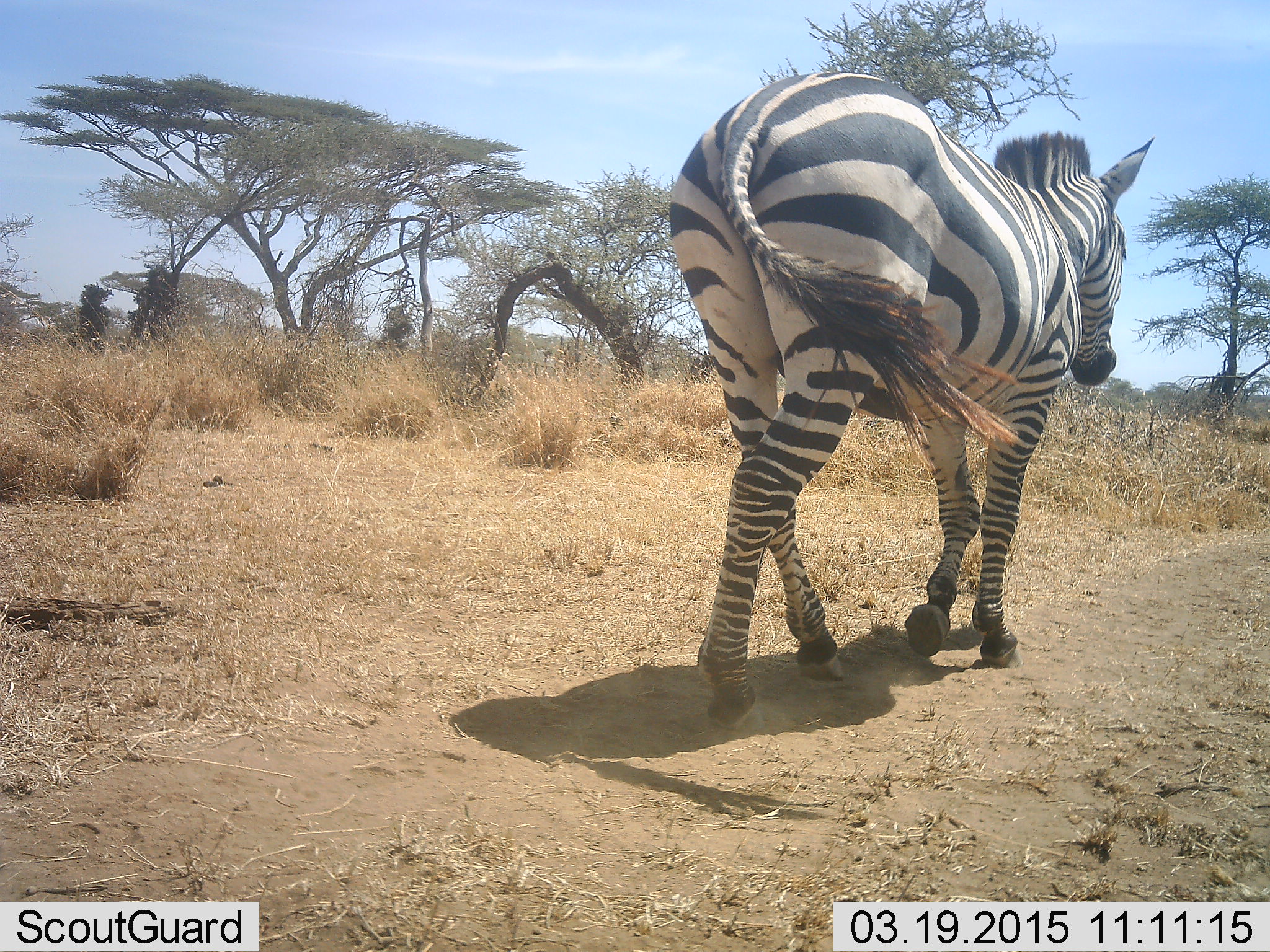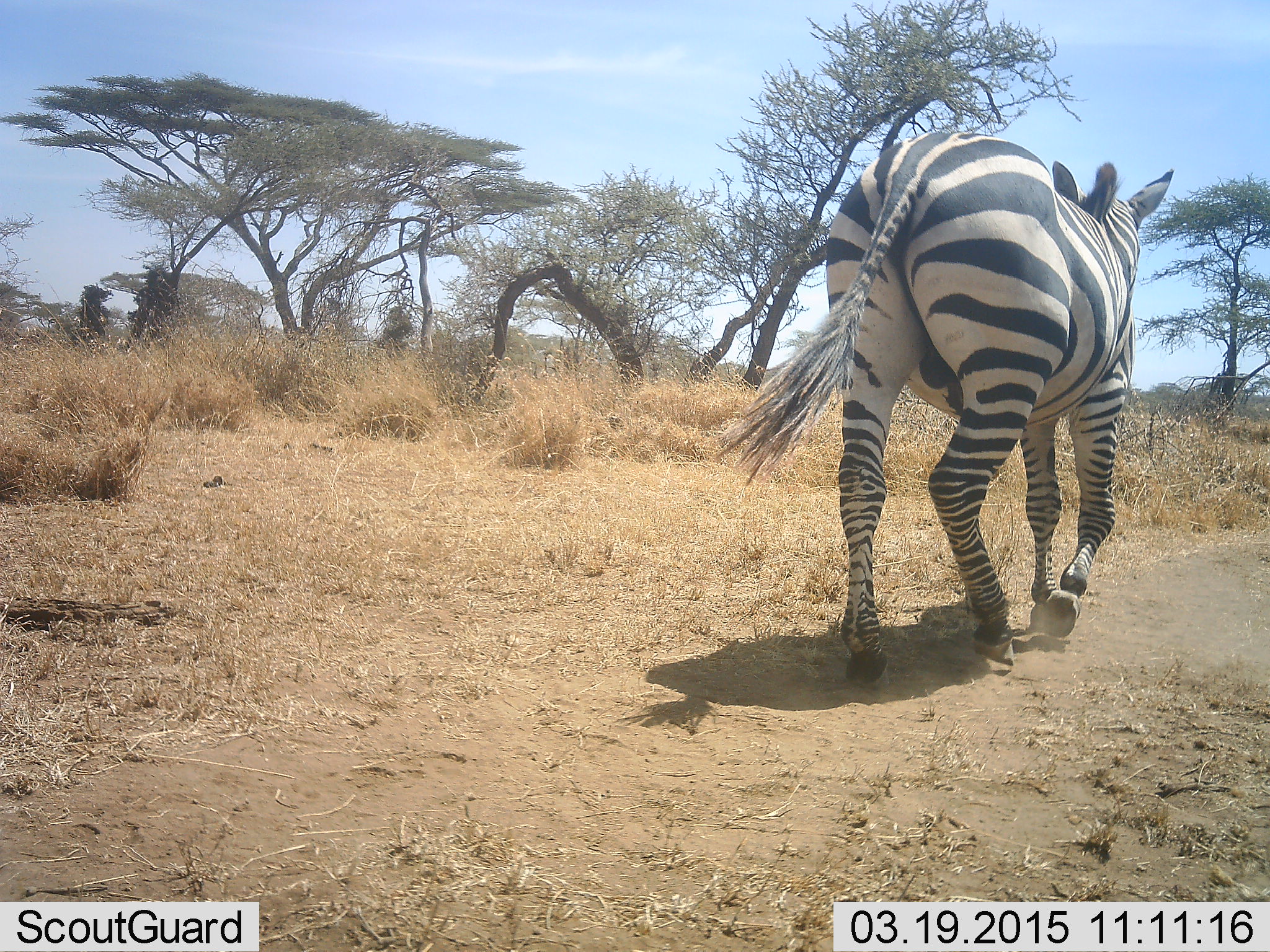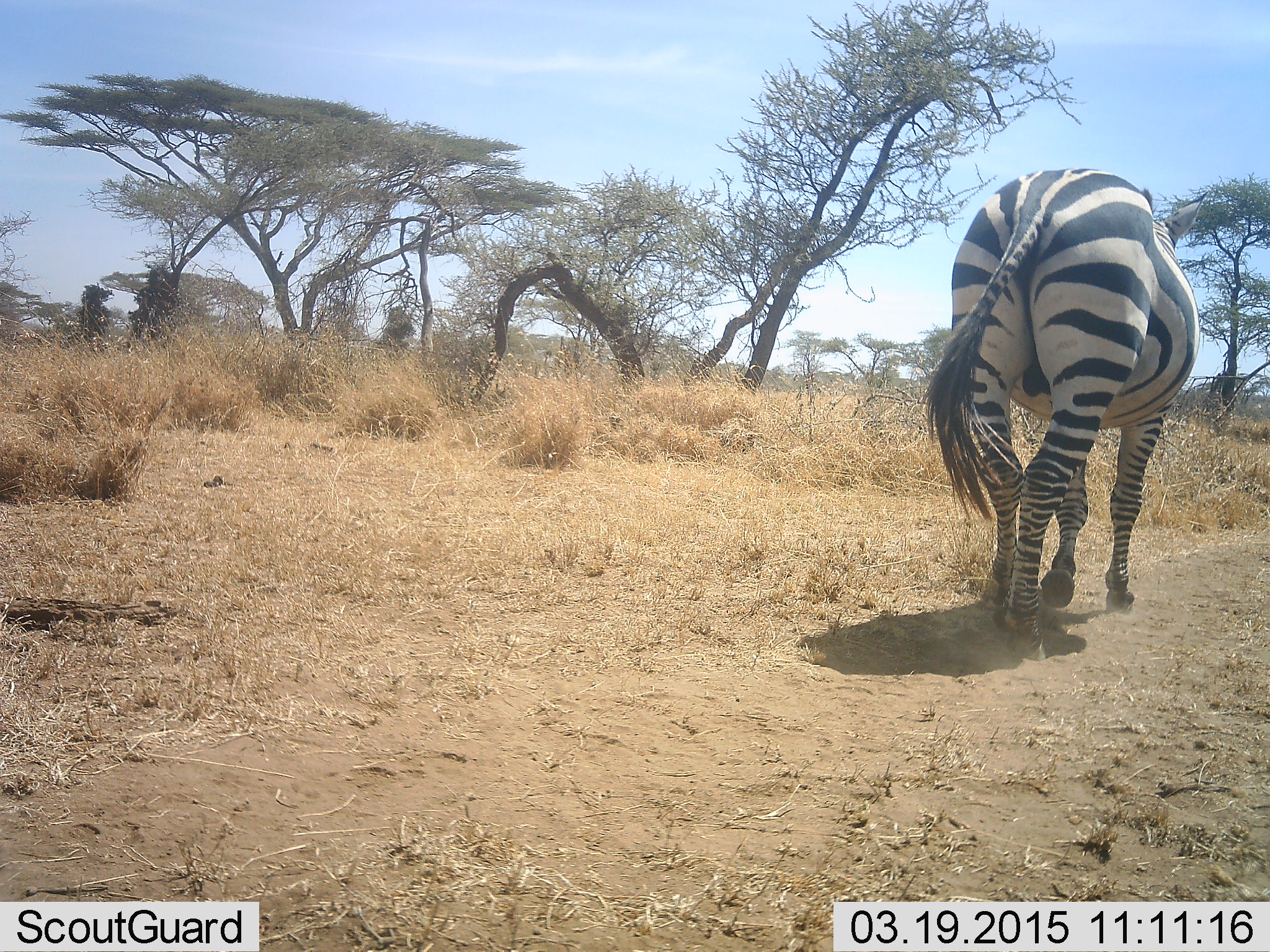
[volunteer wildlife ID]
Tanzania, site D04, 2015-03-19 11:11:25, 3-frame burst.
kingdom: Animalia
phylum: Chordata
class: Mammalia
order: Perissodactyla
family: Equidae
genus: Equus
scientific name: Equus quagga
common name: plains zebra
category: zebra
Zebra (plains zebra) (Equus quagga), count 1. Behavior (volunteer vote fractions): standing 0%, resting 0%, moving 100%, interacting 0%. Young present (vote fraction): 0%. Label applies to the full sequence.